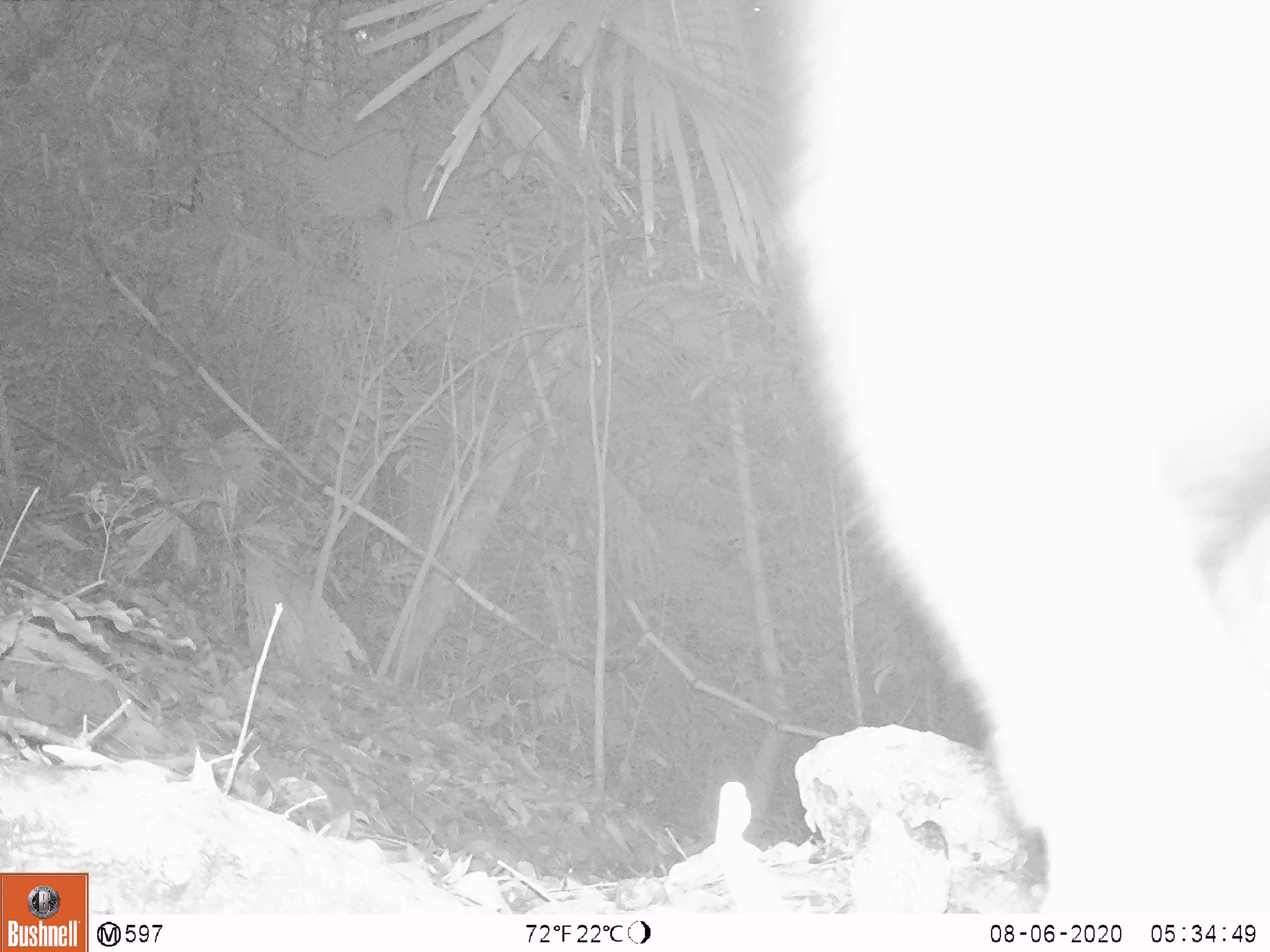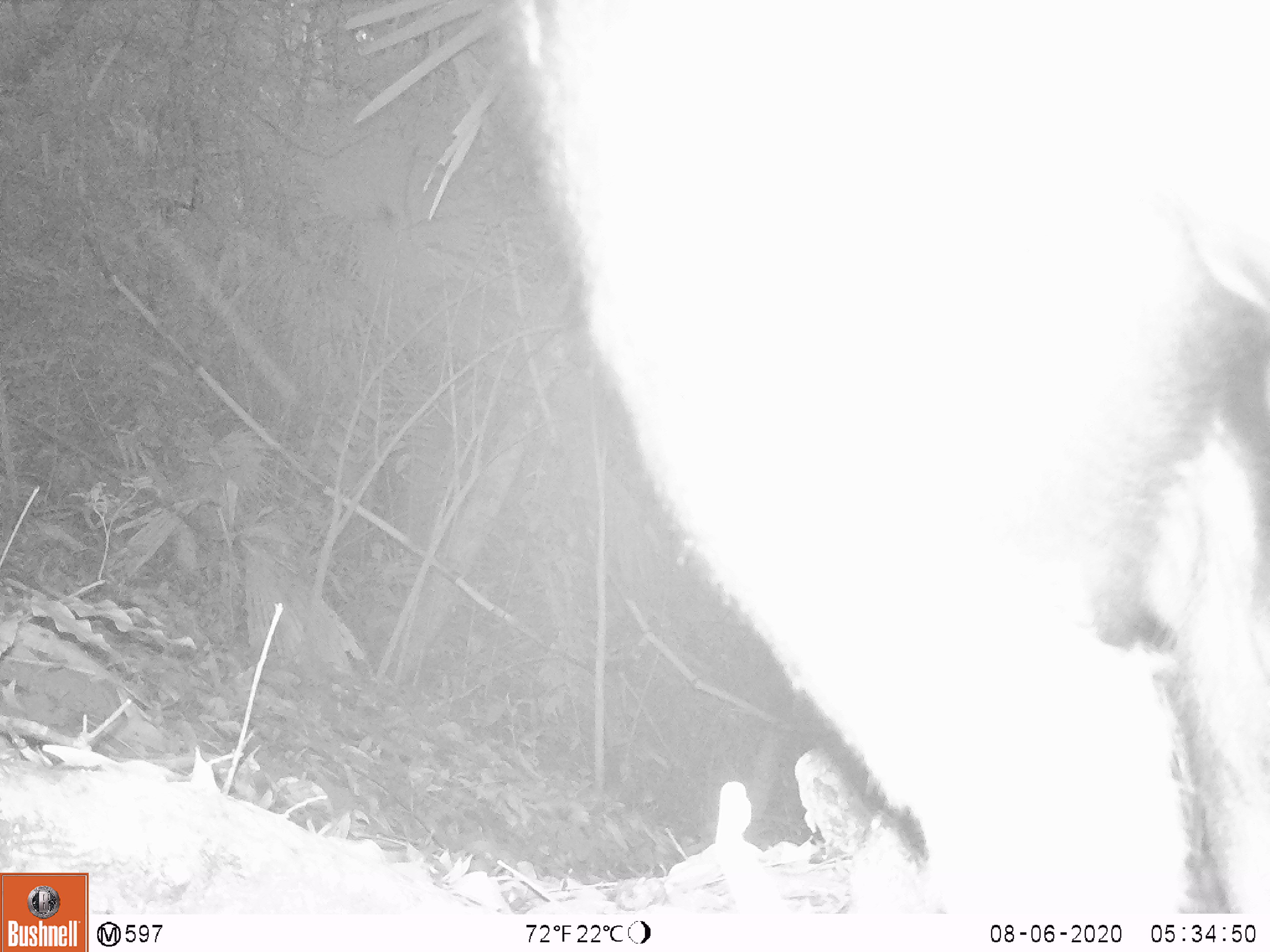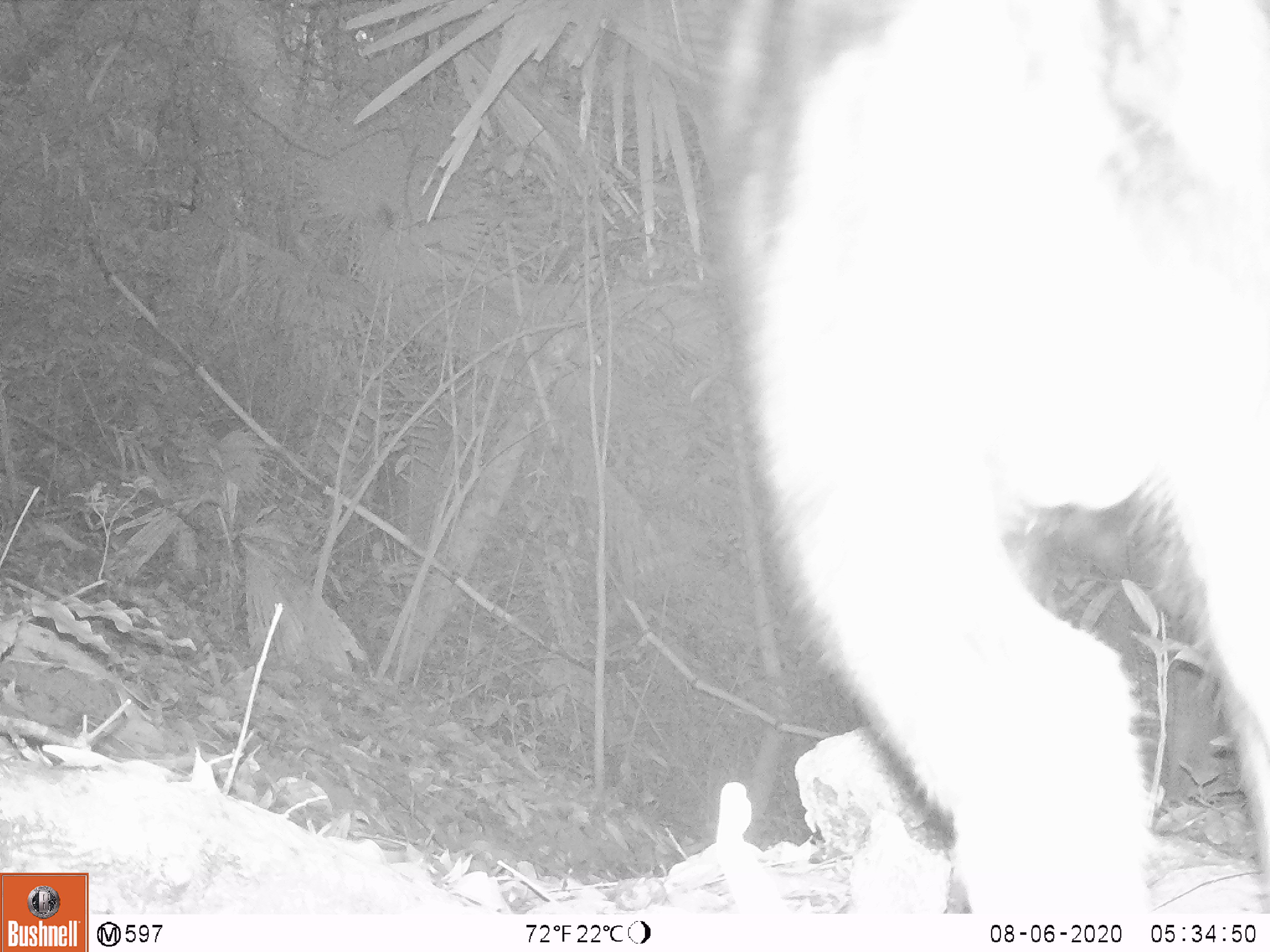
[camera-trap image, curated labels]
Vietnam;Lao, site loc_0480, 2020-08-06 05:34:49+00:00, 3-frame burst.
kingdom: Animalia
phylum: Chordata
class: Mammalia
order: Artiodactyla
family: Bovidae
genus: Capricornis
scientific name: Capricornis sumatraensis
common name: chinese serow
Chinese serow (Capricornis sumatraensis). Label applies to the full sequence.